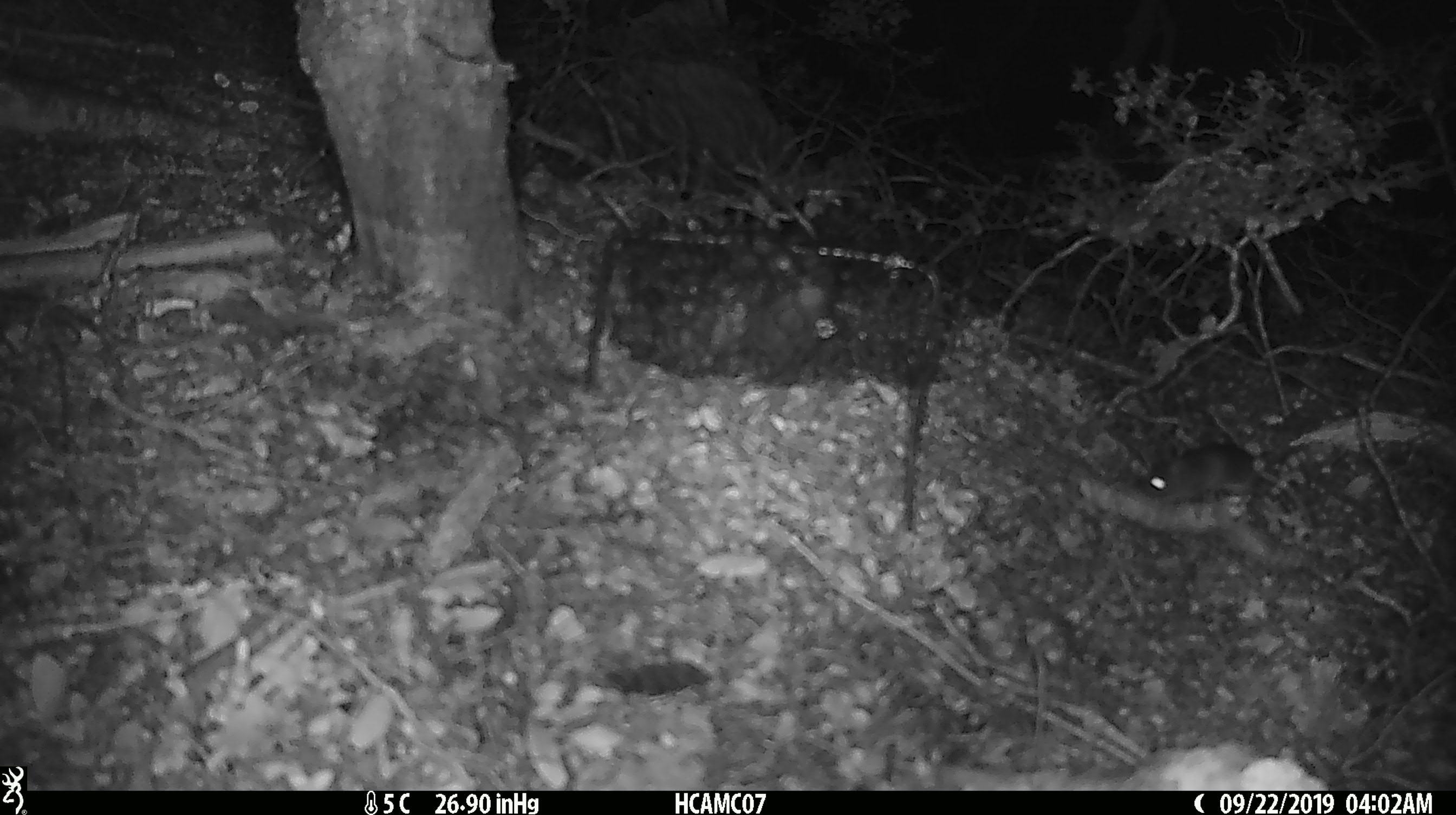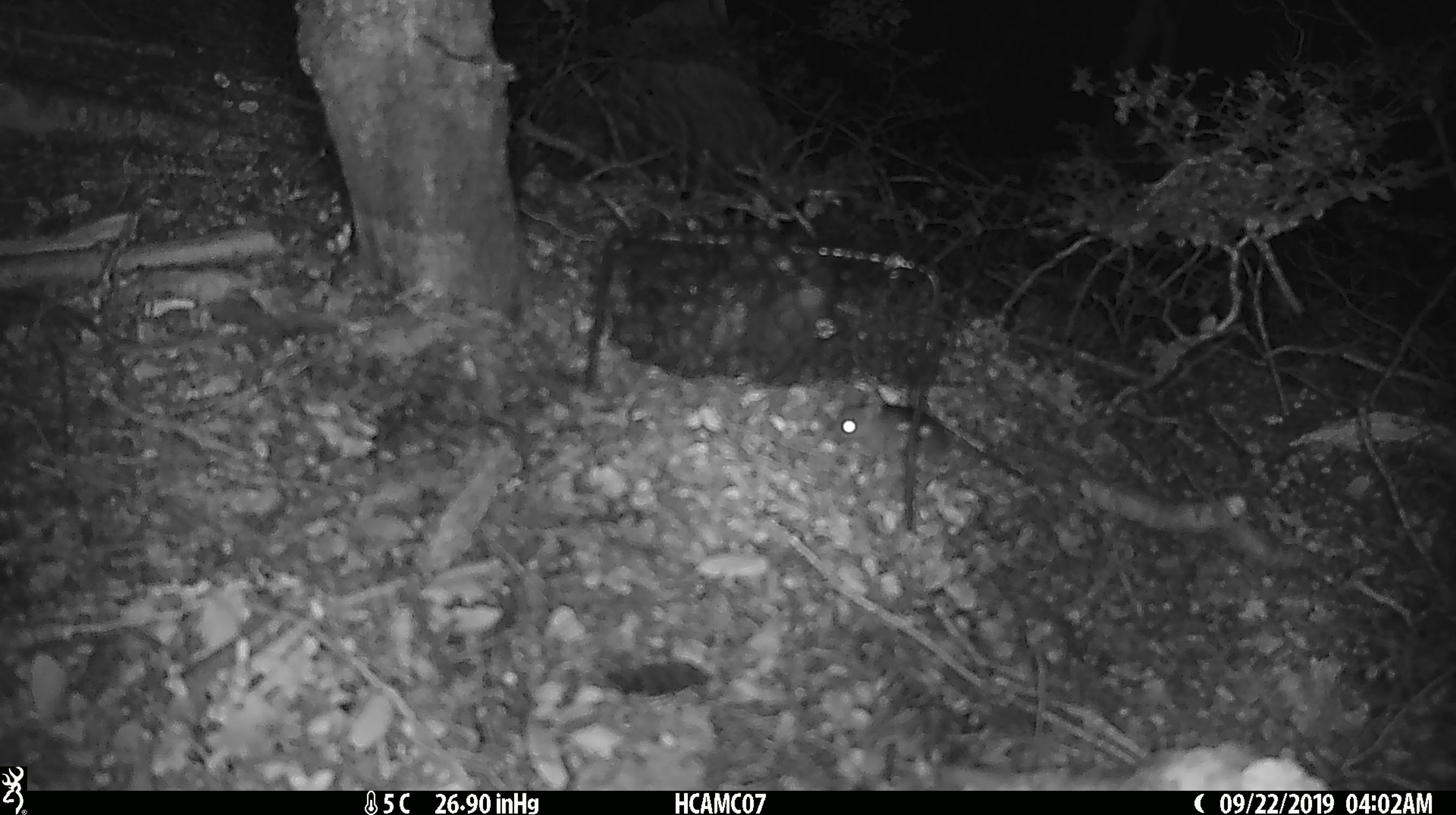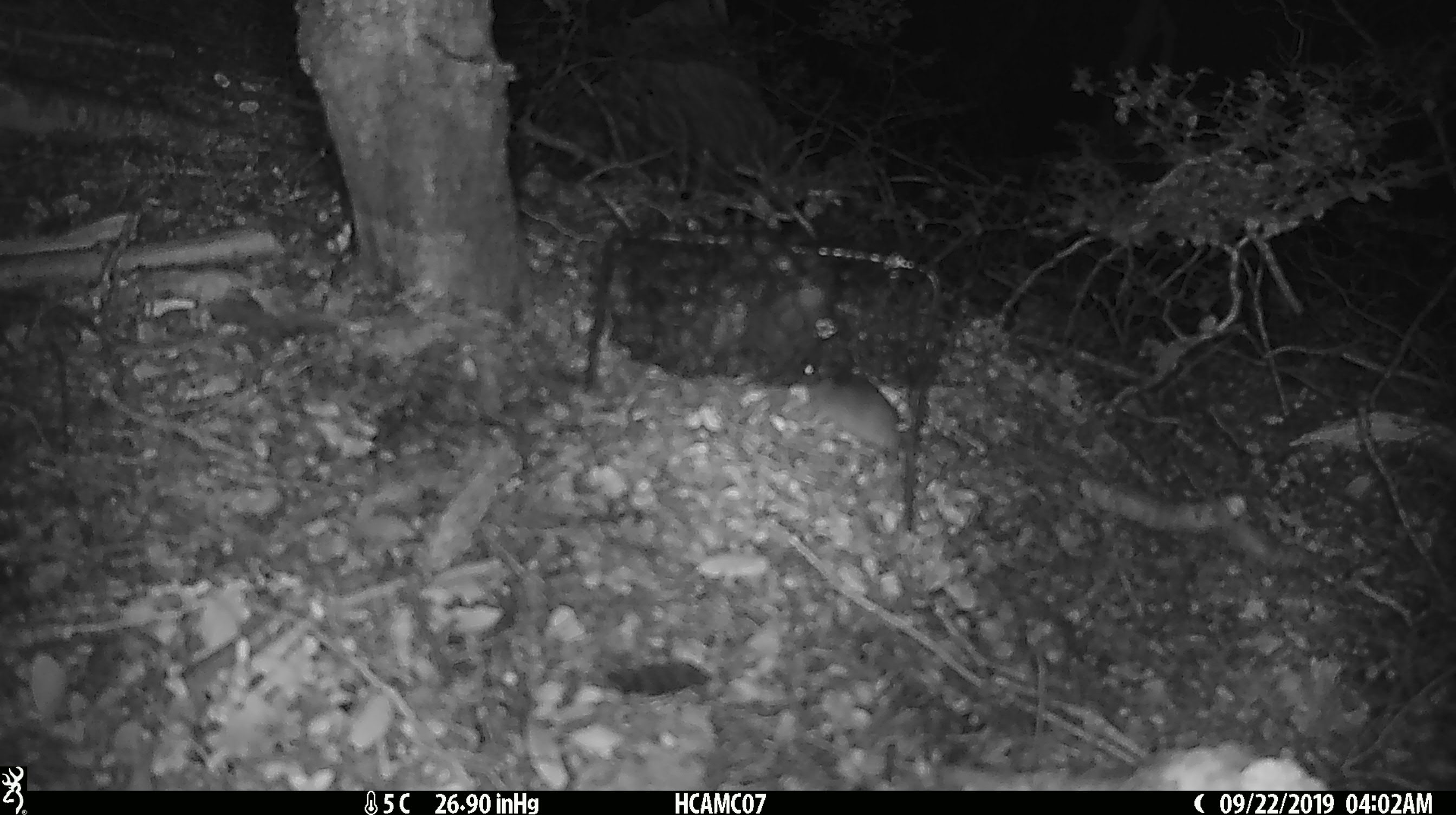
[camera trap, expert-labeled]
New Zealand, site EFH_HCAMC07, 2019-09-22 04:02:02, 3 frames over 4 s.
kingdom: Animalia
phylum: Chordata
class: Mammalia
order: Rodentia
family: Muridae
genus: Mus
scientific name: Mus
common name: mouse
Mouse (Mus).